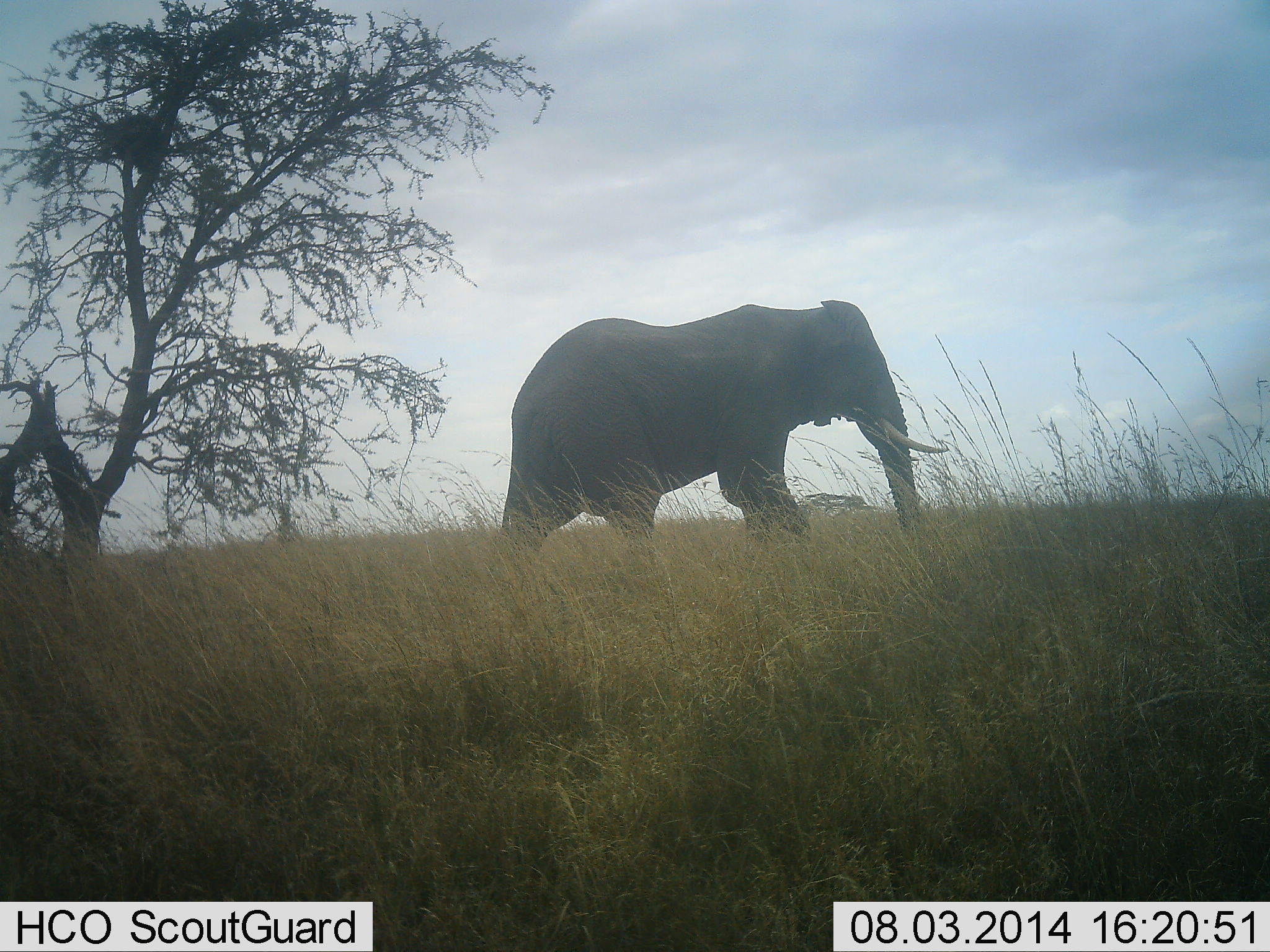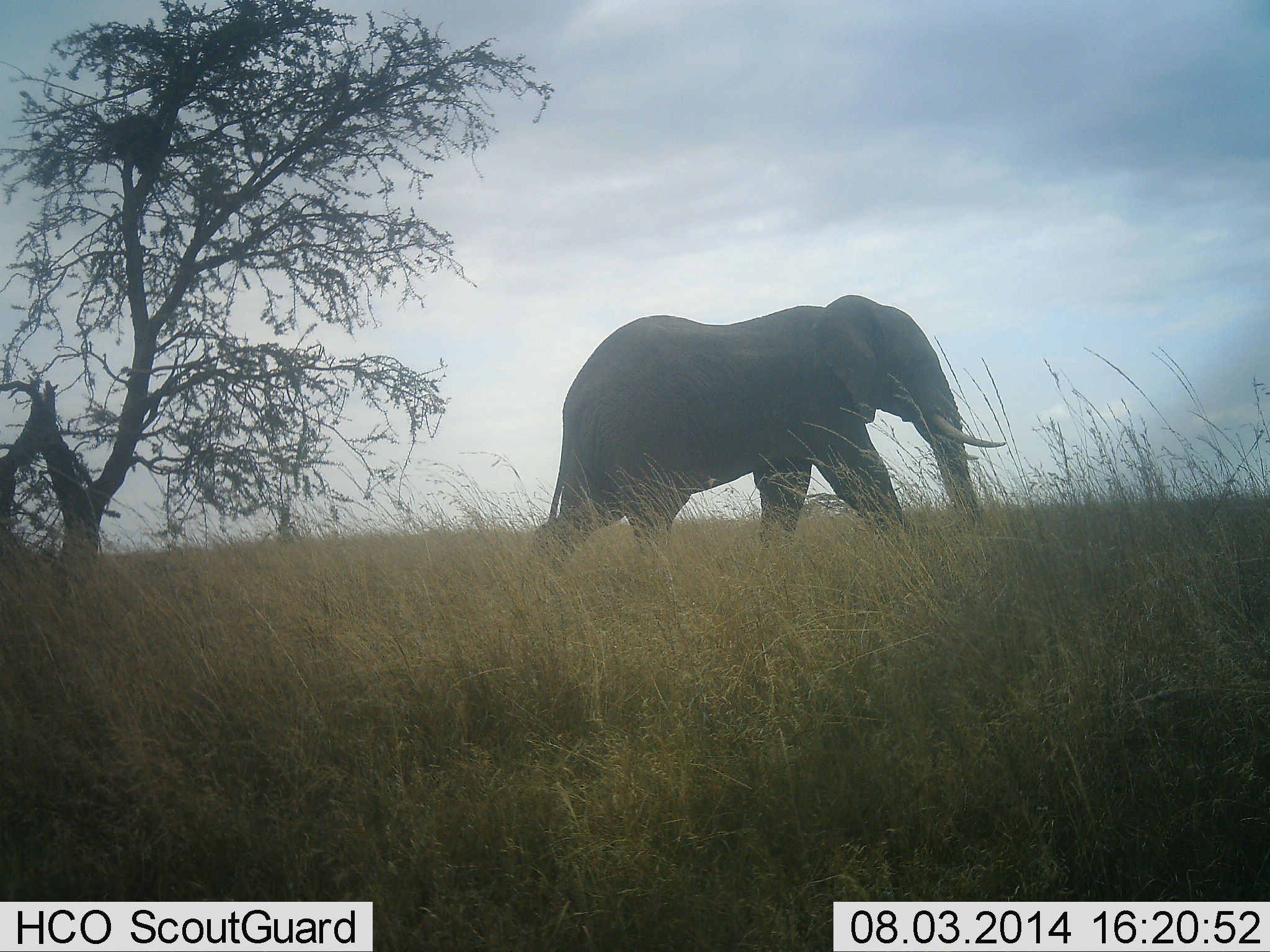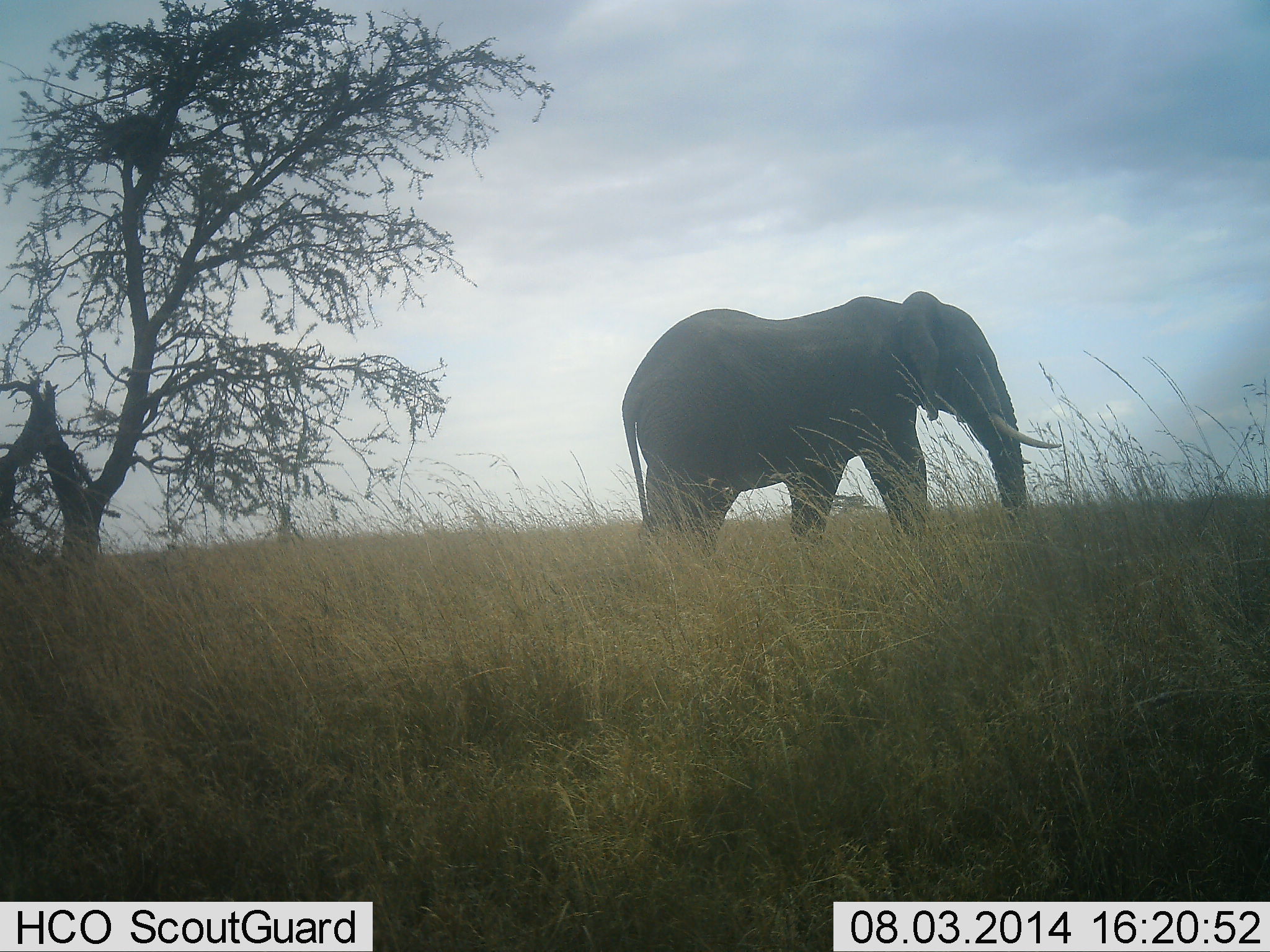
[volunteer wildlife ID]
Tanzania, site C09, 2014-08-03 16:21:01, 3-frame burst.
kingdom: Animalia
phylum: Chordata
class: Mammalia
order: Proboscidea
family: Elephantidae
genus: Loxodonta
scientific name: Loxodonta africana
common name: african bush elephant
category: elephant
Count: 1.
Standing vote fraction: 0%.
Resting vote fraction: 0%.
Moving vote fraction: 100%.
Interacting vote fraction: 0%.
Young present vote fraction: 0%.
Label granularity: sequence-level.